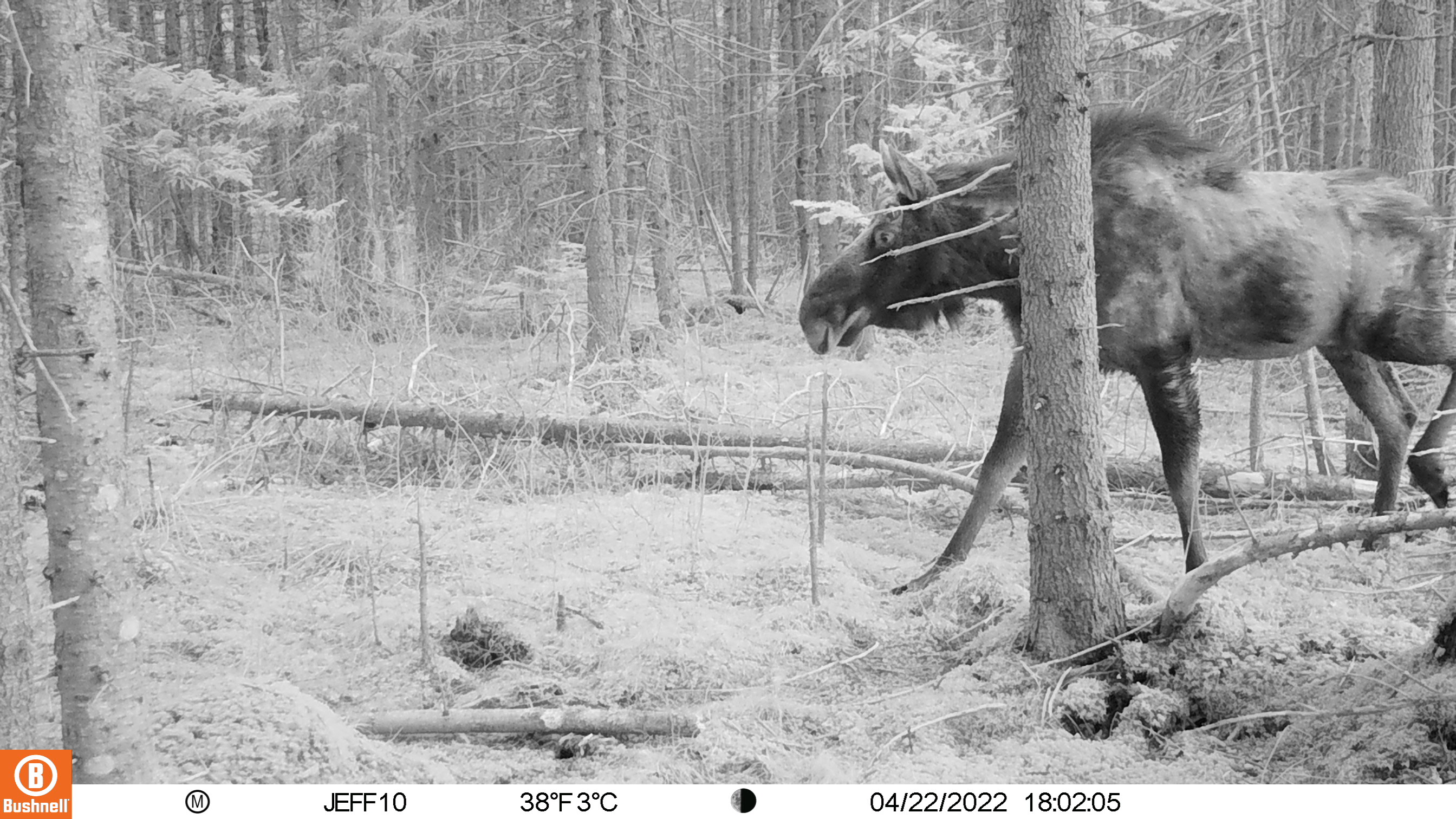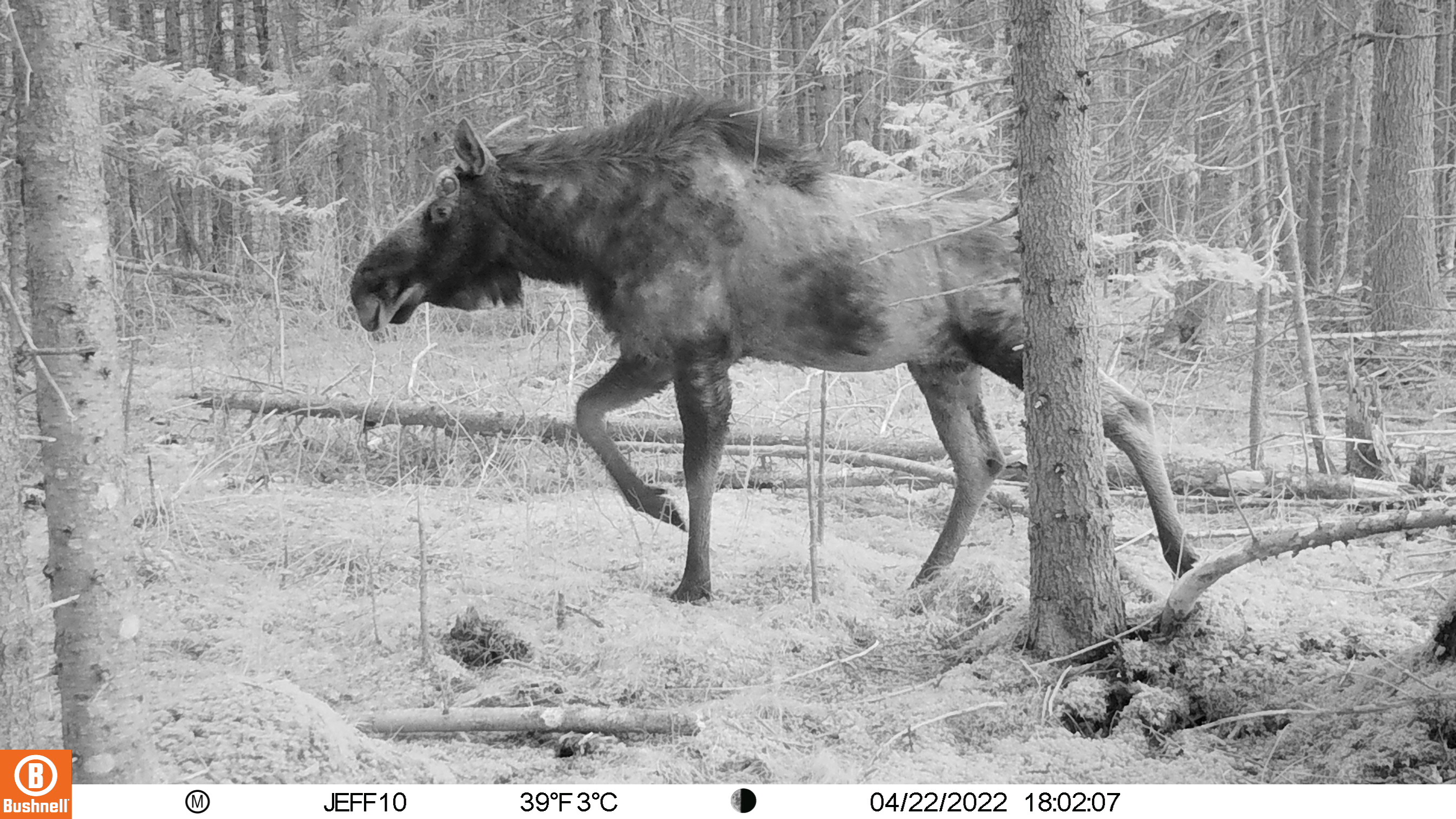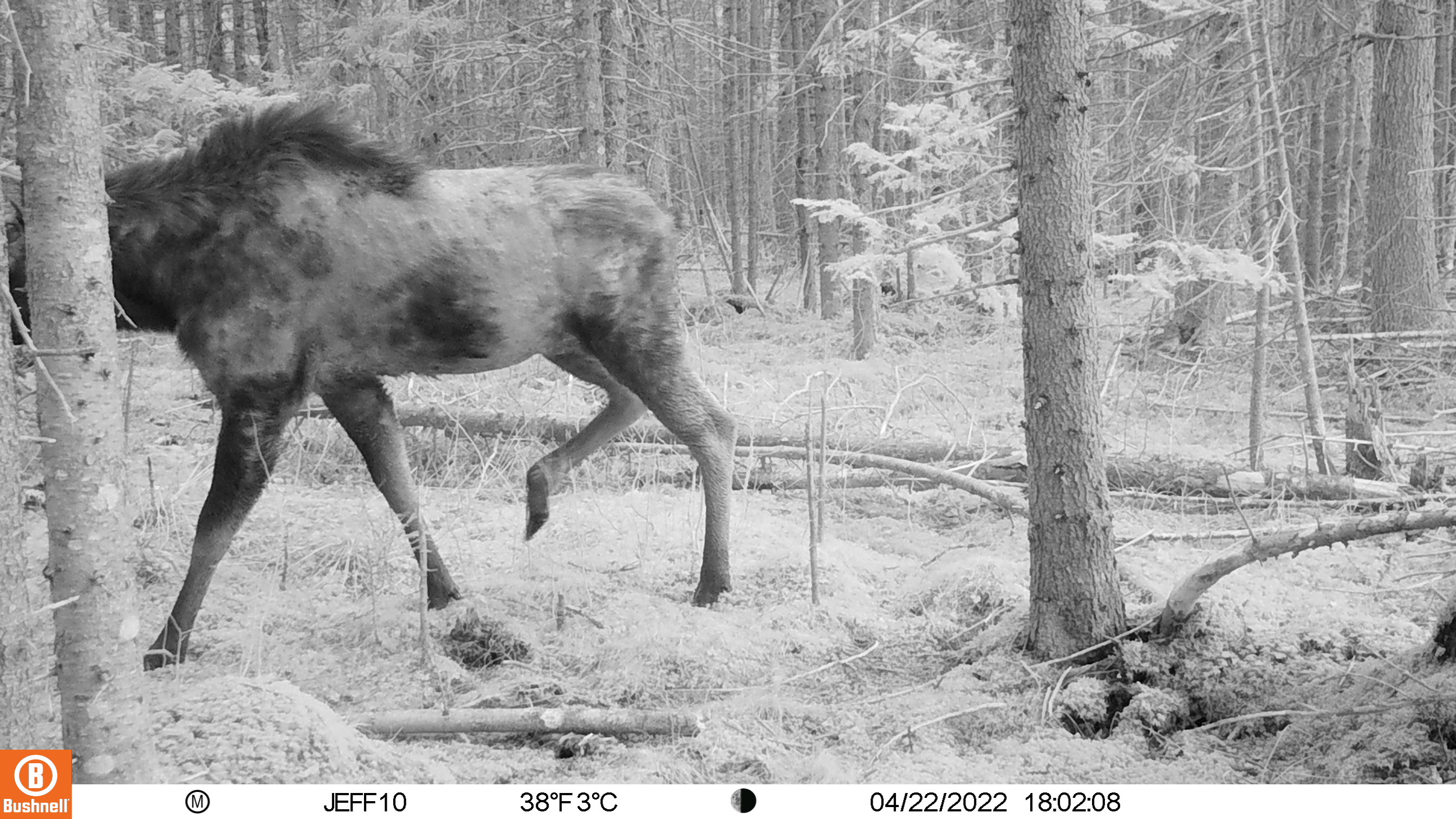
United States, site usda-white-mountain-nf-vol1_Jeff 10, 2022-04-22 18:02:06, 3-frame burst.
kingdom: Animalia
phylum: Chordata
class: Mammalia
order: Artiodactyla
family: Cervidae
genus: Alces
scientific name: Alces alces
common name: moose